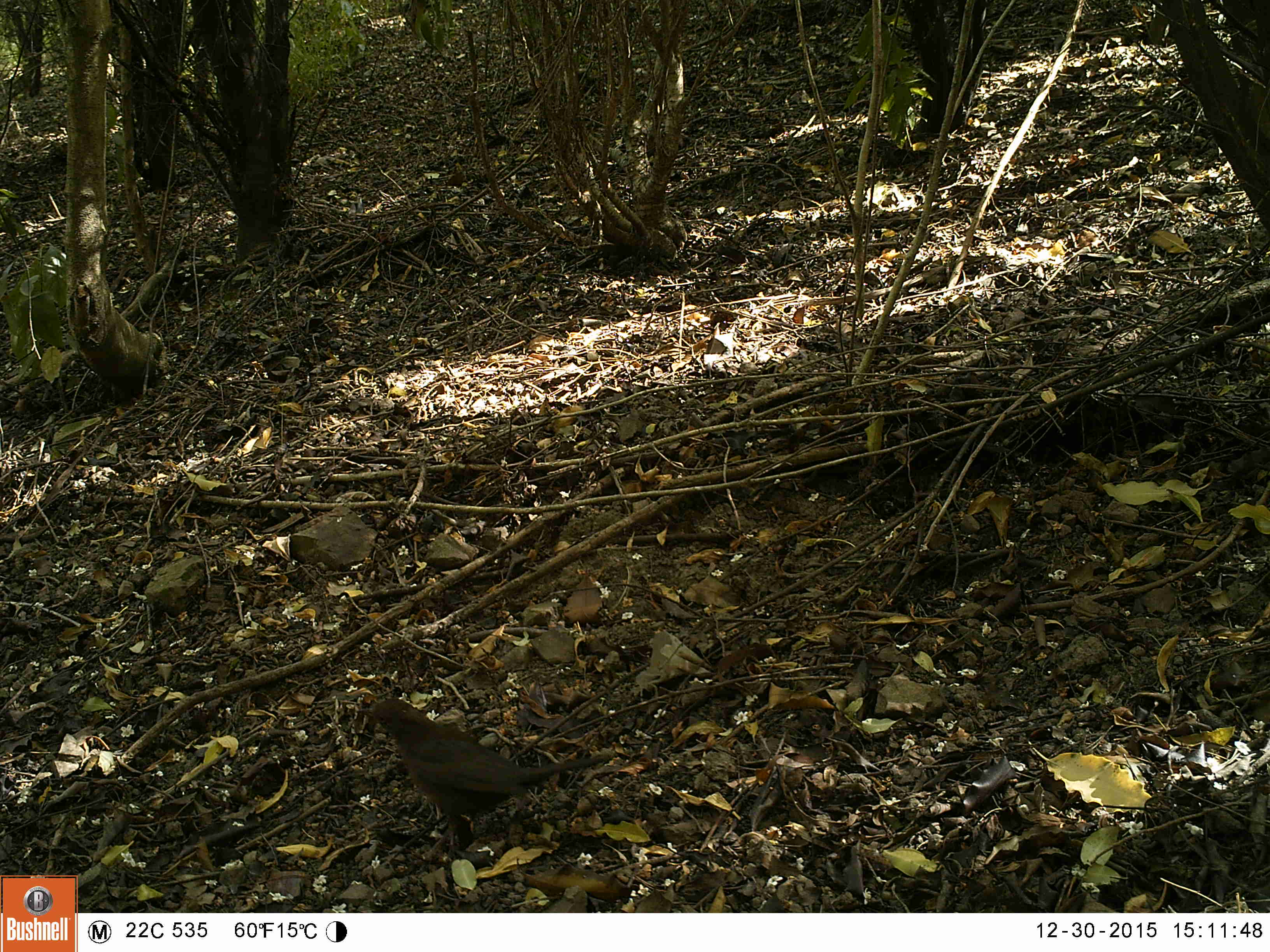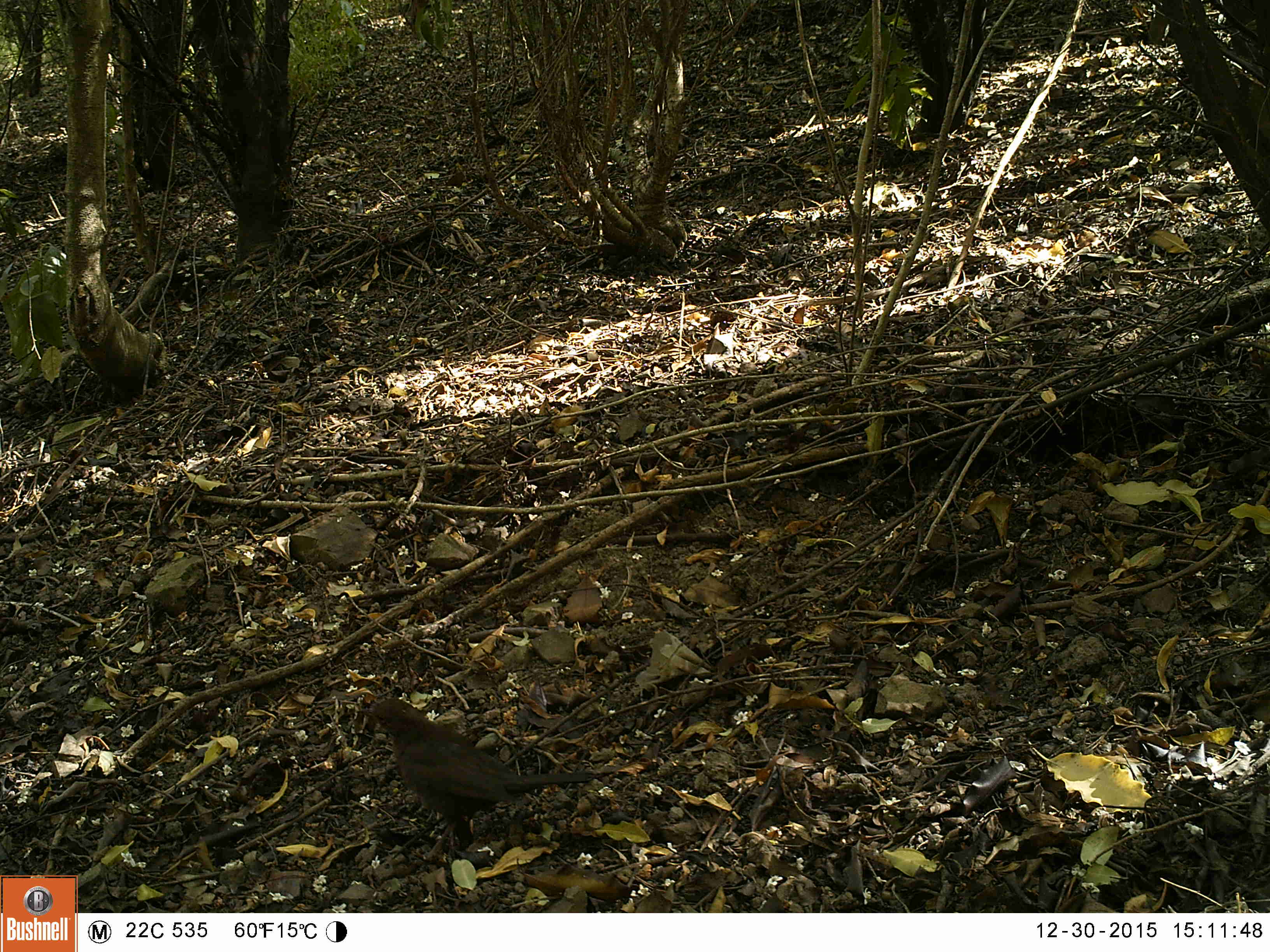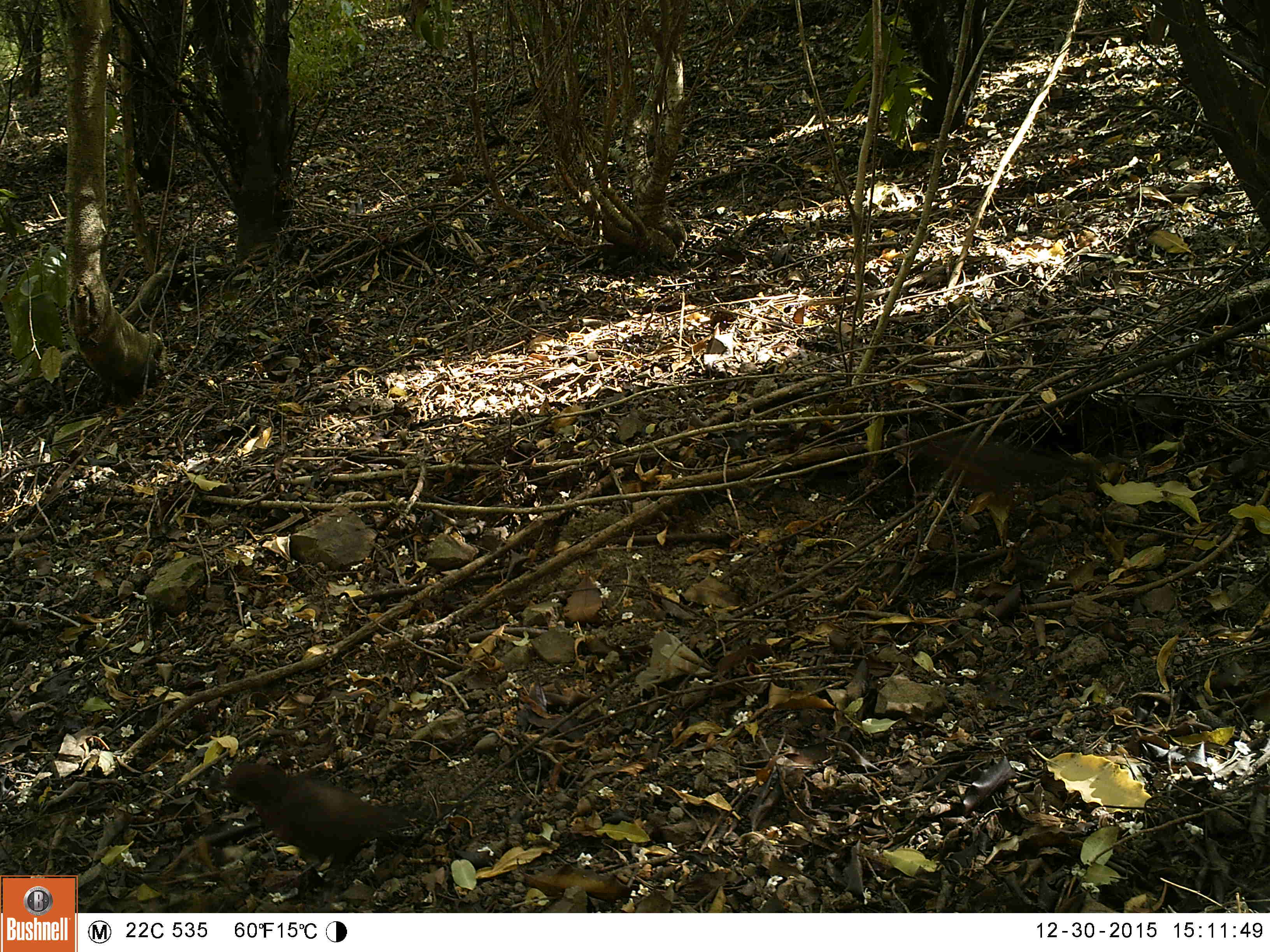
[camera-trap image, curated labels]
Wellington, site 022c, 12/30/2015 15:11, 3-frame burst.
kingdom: Animalia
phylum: Chordata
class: Aves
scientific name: Aves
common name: bird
Bird (Aves).